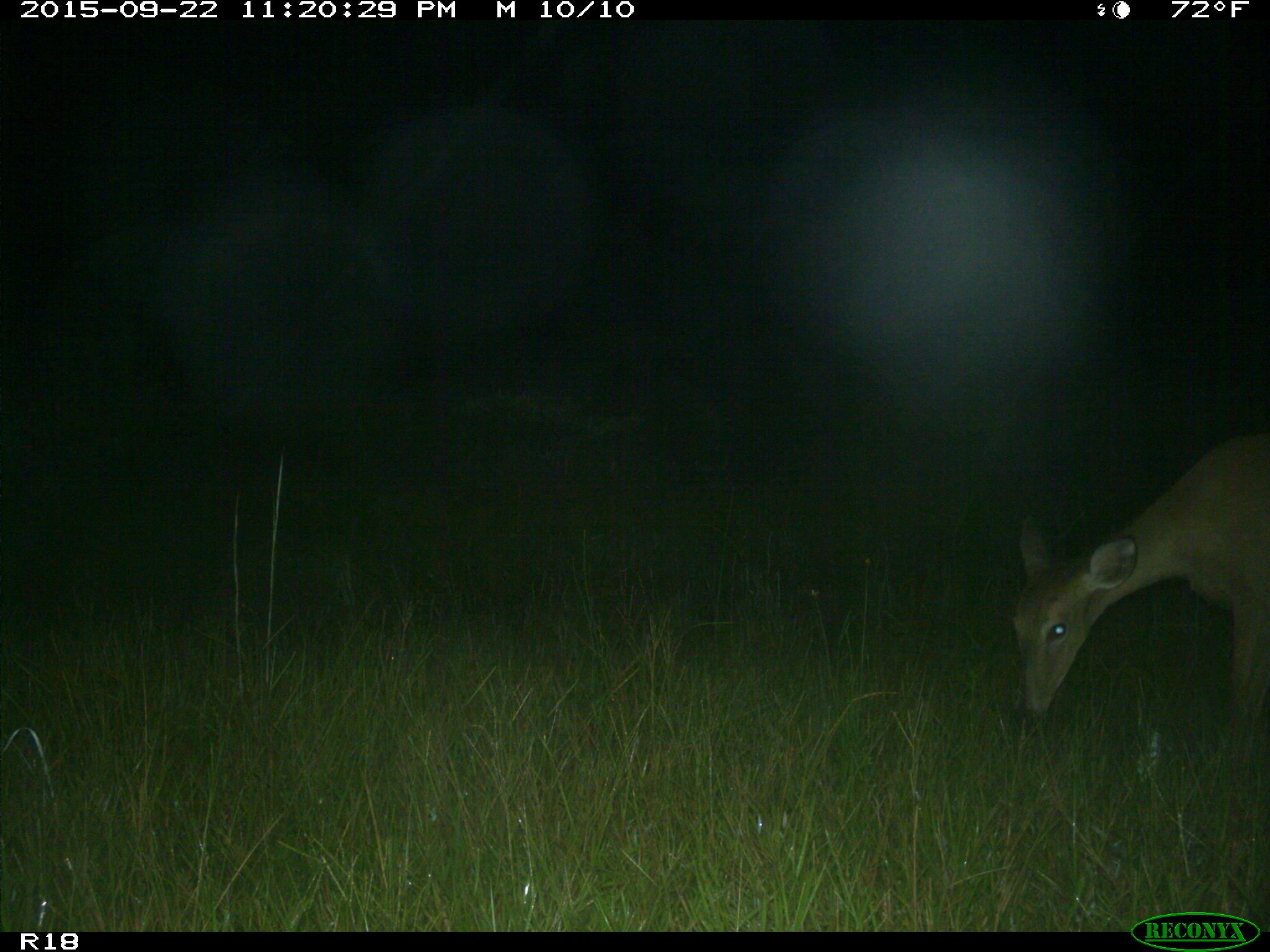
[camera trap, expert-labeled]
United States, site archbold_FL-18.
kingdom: Animalia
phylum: Chordata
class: Mammalia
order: Artiodactyla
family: Cervidae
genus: Odocoileus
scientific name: Odocoileus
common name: deer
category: unidentified deer